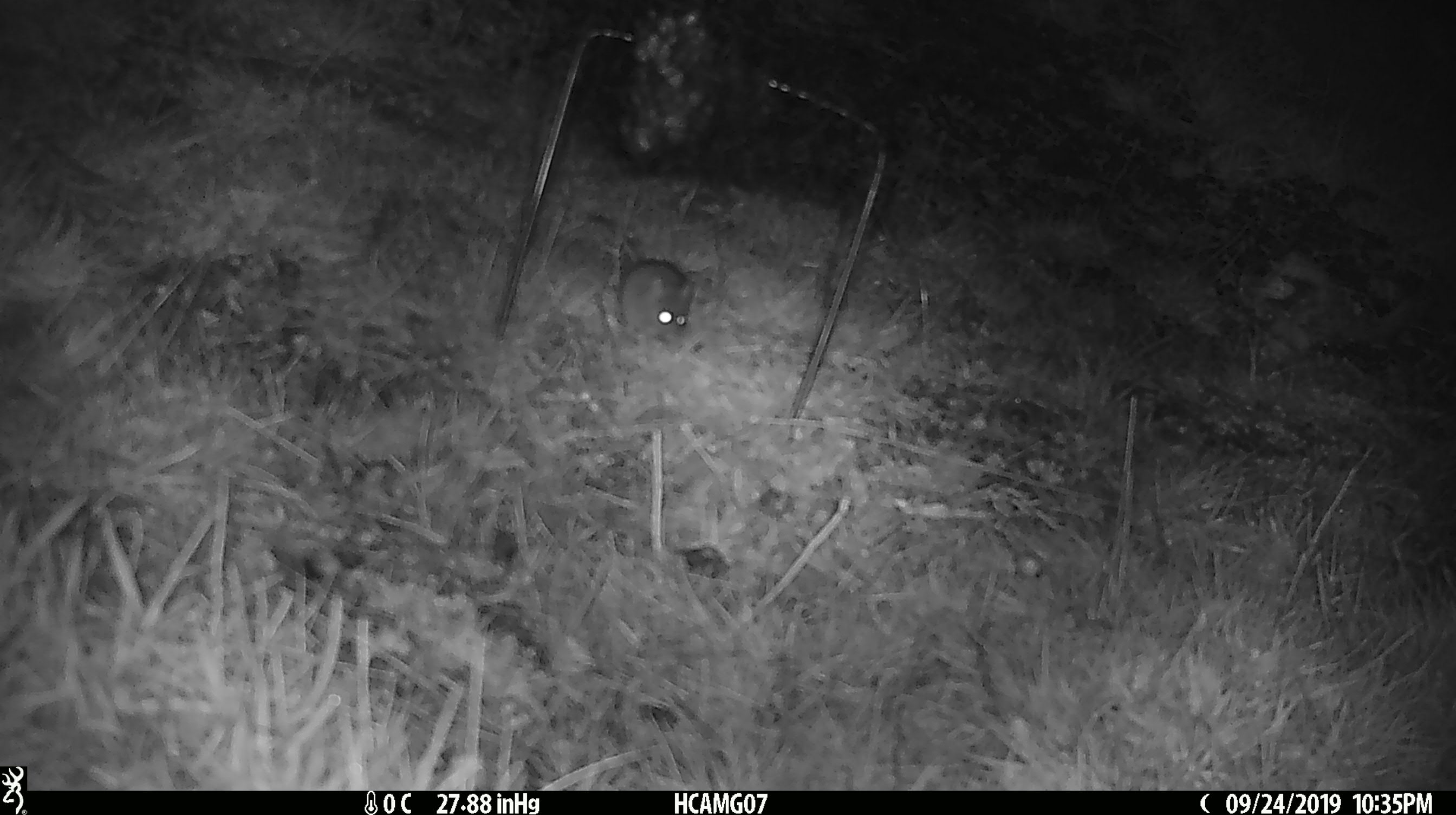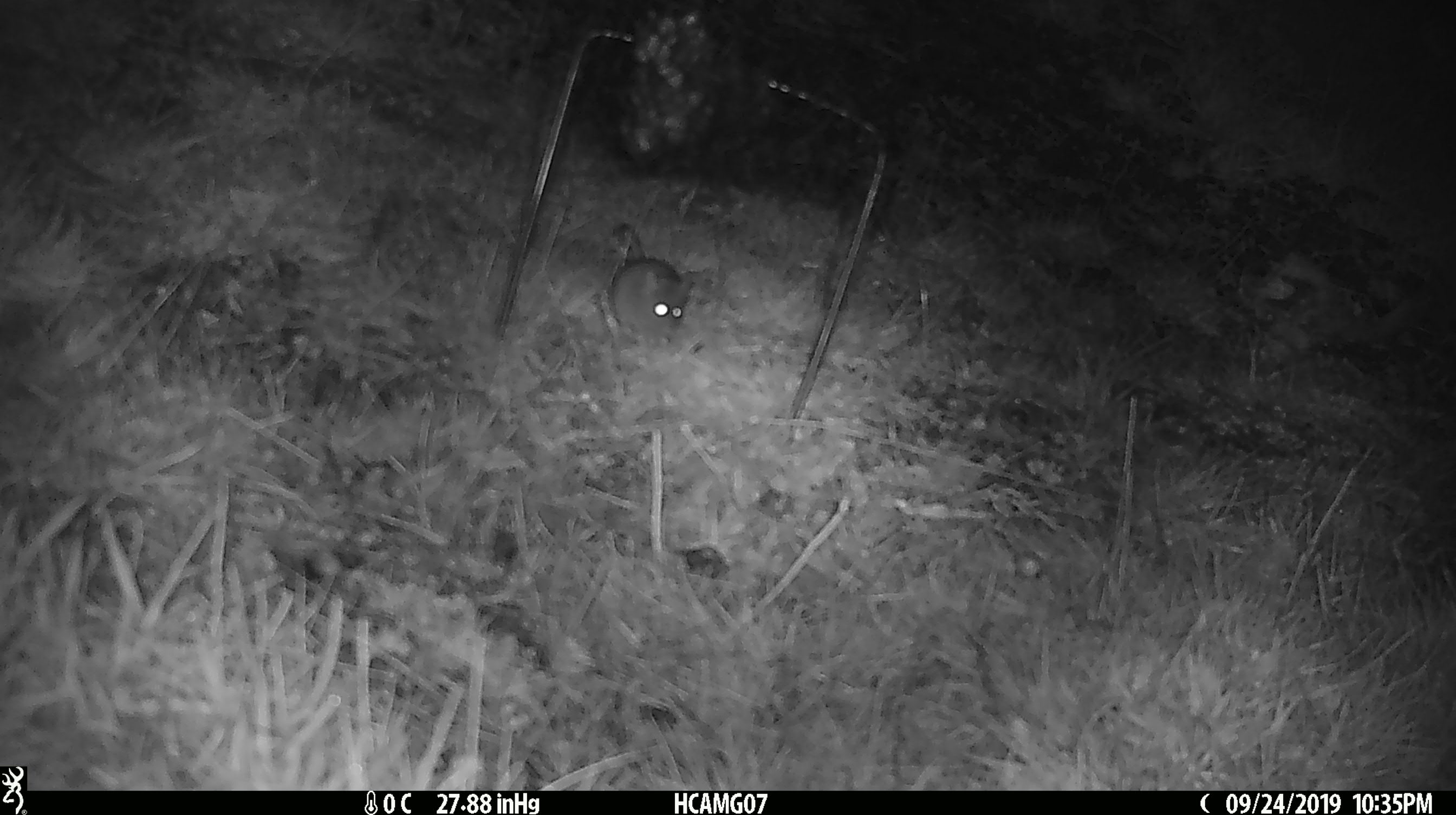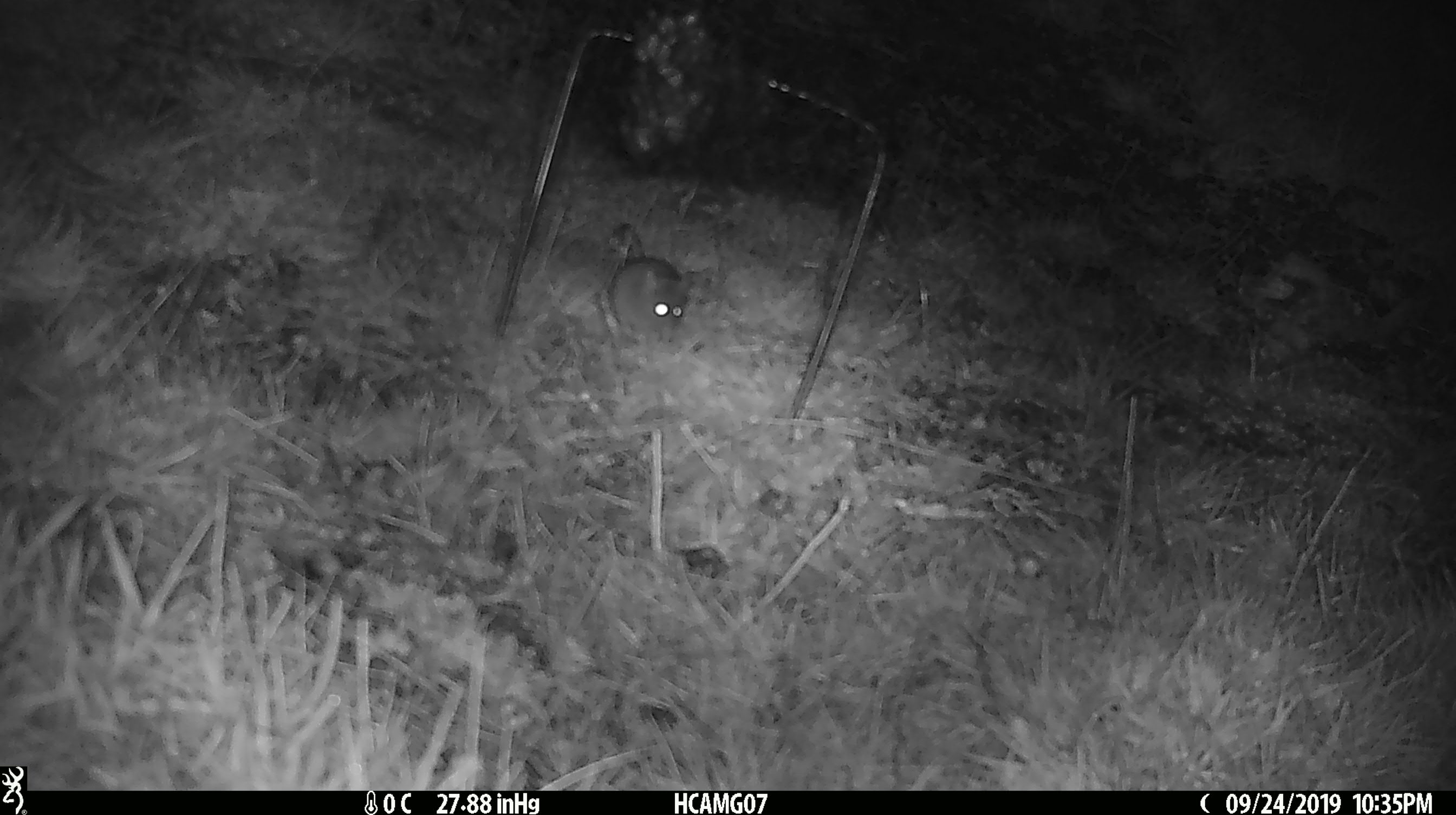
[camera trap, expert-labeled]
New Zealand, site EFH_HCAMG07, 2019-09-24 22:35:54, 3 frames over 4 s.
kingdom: Animalia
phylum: Chordata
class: Mammalia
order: Rodentia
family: Muridae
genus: Mus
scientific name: Mus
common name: mouse